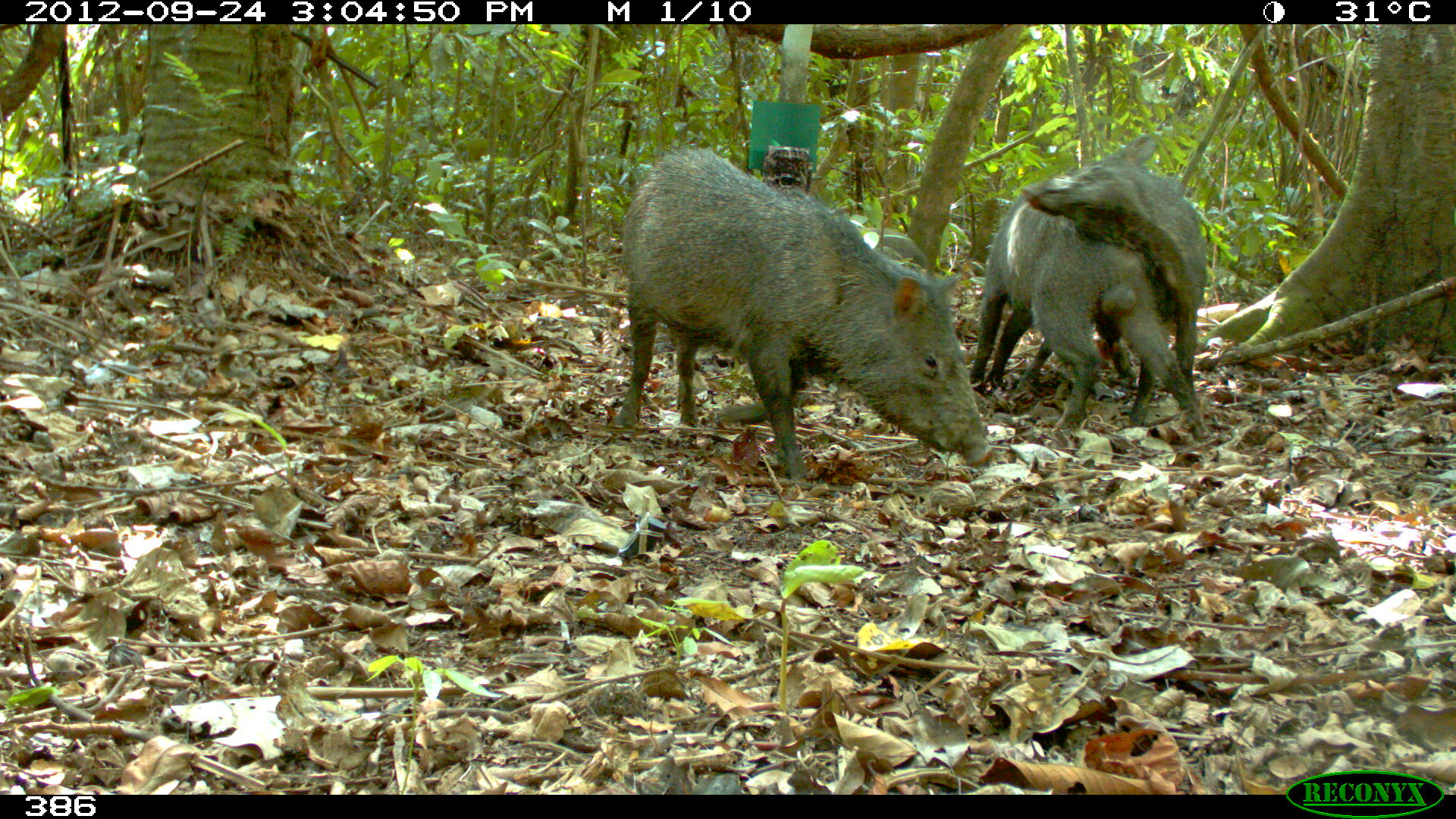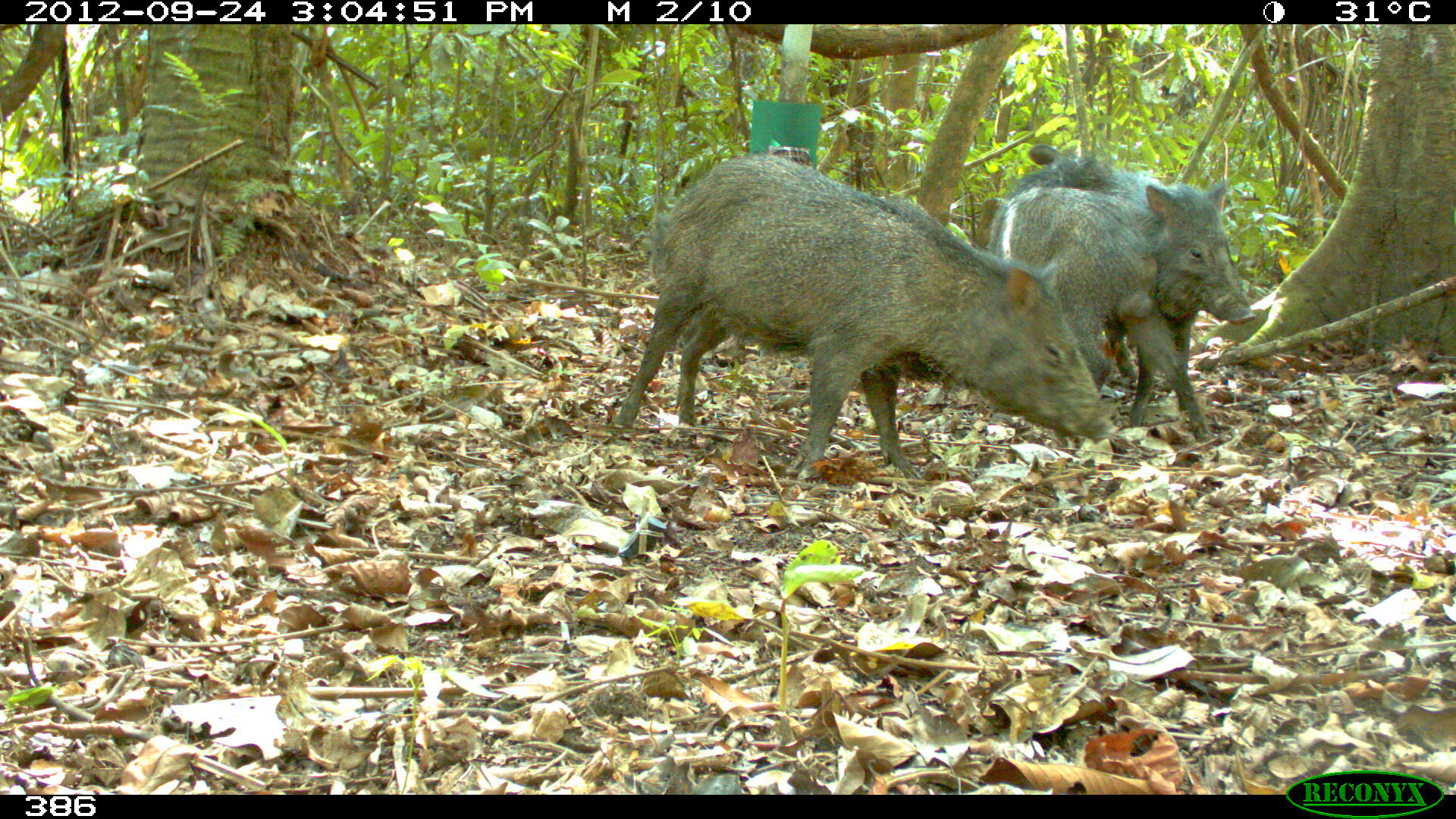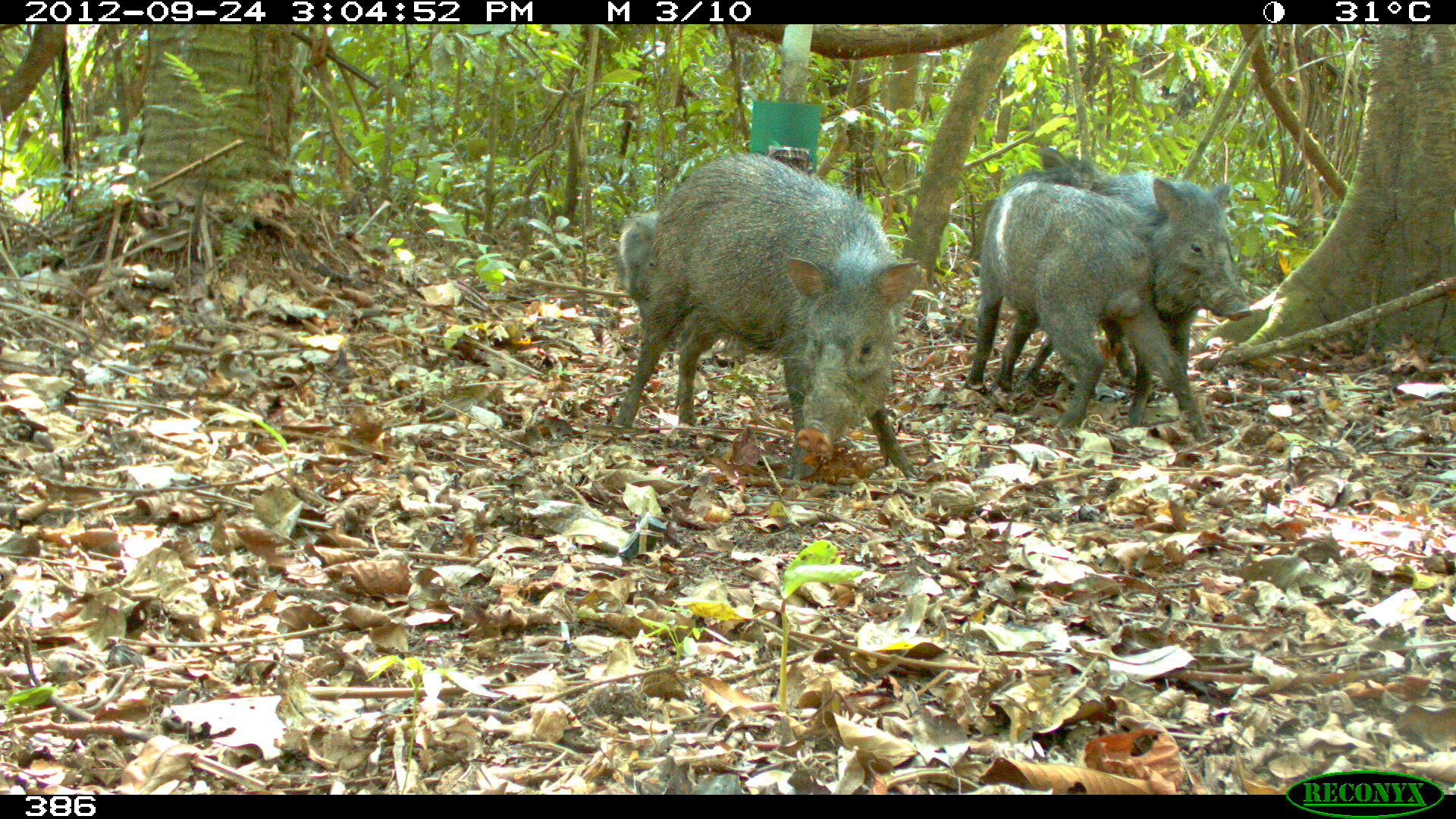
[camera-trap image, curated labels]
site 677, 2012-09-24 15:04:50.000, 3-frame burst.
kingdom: Animalia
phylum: Chordata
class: Mammalia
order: Artiodactyla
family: Tayassuidae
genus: Pecari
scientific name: Pecari tajacu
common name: collared peccary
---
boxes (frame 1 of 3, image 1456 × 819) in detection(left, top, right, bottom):
pecari tajacu: detection(612, 144, 991, 492); detection(966, 169, 1210, 438); detection(1014, 133, 1207, 424)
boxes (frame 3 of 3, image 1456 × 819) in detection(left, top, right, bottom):
pecari tajacu: detection(613, 153, 921, 476); detection(957, 146, 1211, 440); detection(1015, 169, 1251, 426); detection(617, 212, 654, 327)